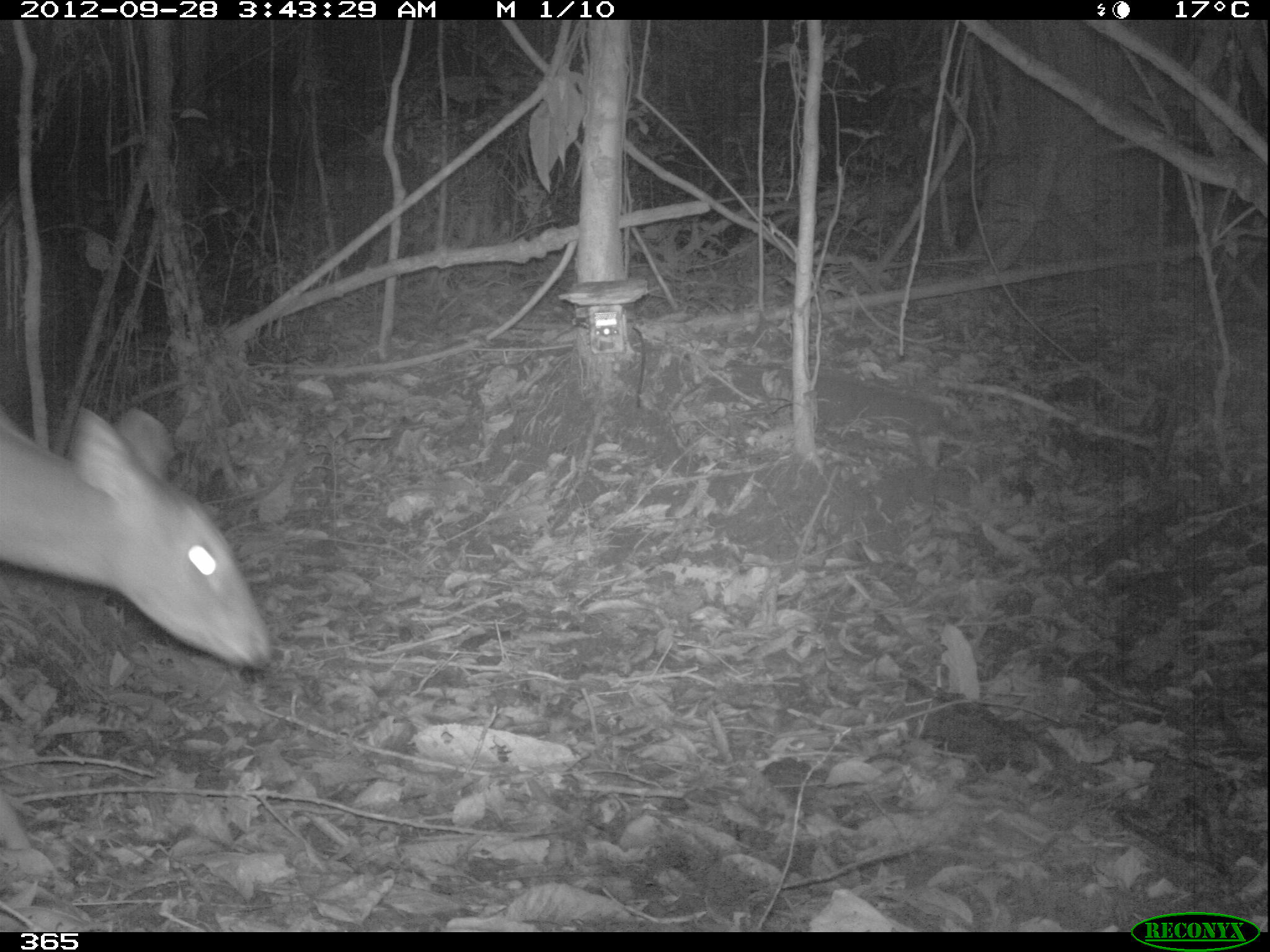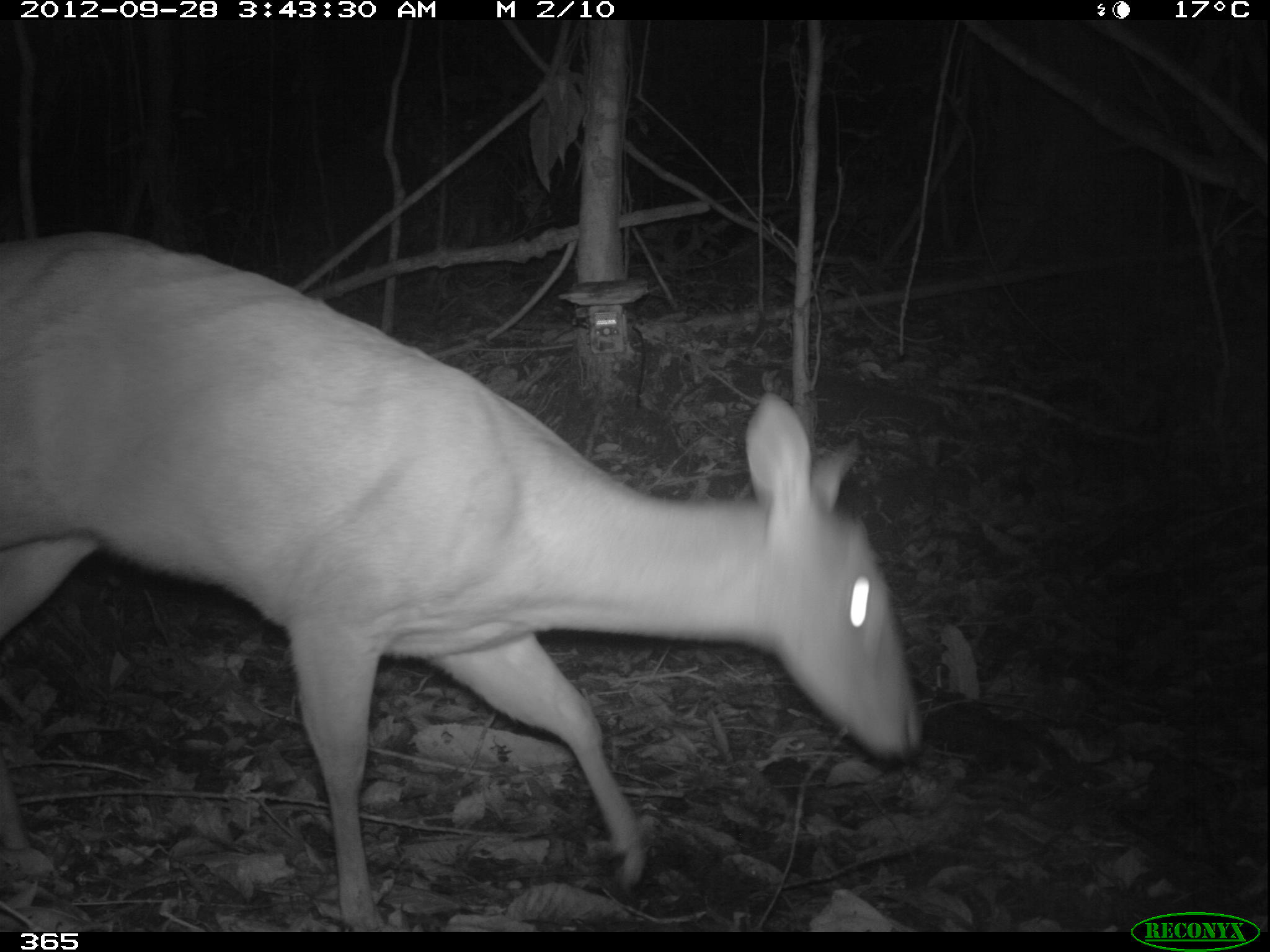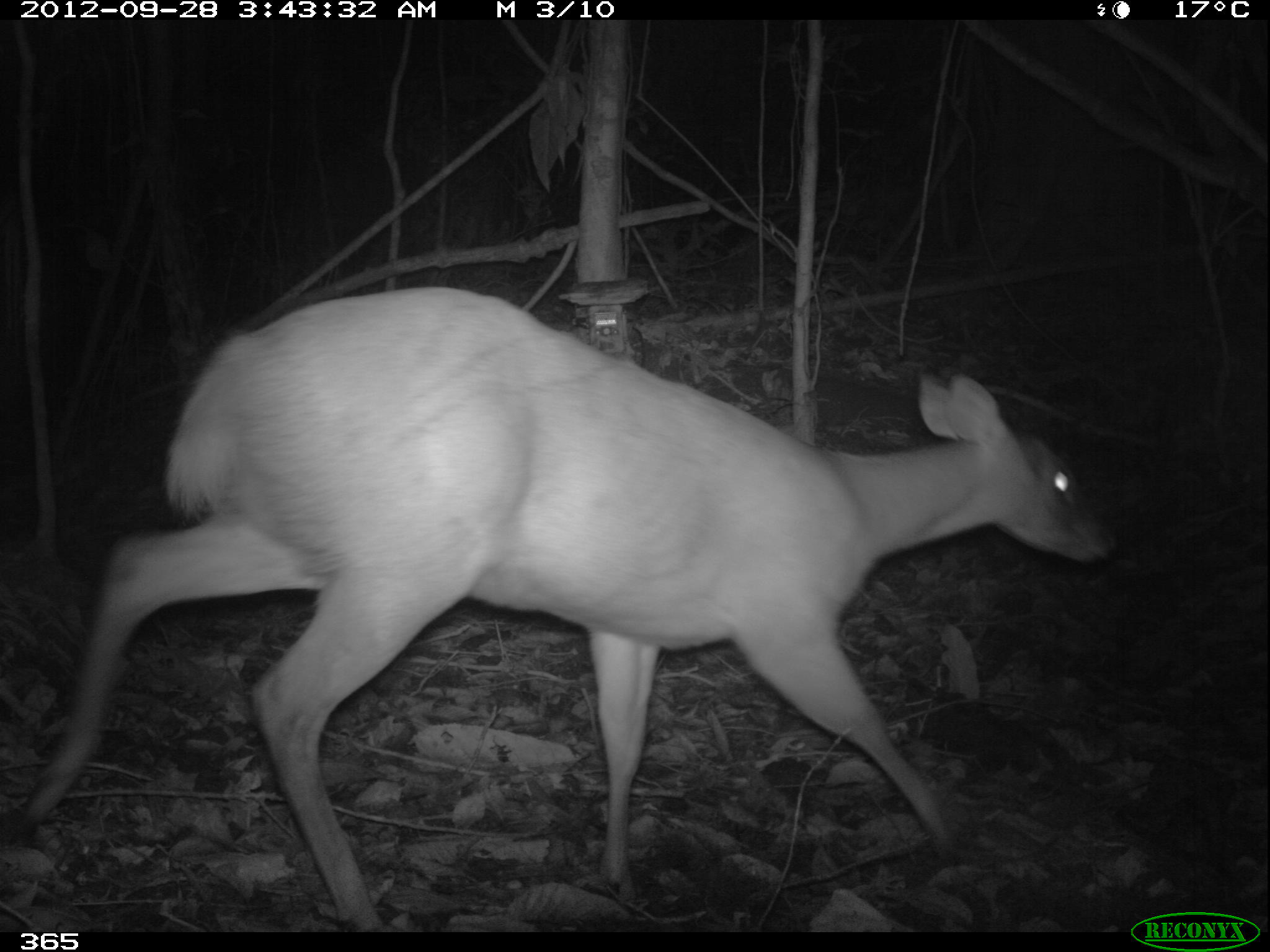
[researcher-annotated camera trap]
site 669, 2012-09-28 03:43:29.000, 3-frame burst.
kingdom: Animalia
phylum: Chordata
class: Mammalia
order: Artiodactyla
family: Cervidae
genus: Mazama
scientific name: Mazama americana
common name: red brocket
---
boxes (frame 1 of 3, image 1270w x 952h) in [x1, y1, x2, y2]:
mazama americana: [0, 403, 271, 666]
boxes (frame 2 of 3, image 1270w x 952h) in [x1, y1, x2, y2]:
mazama americana: [0, 223, 922, 931]